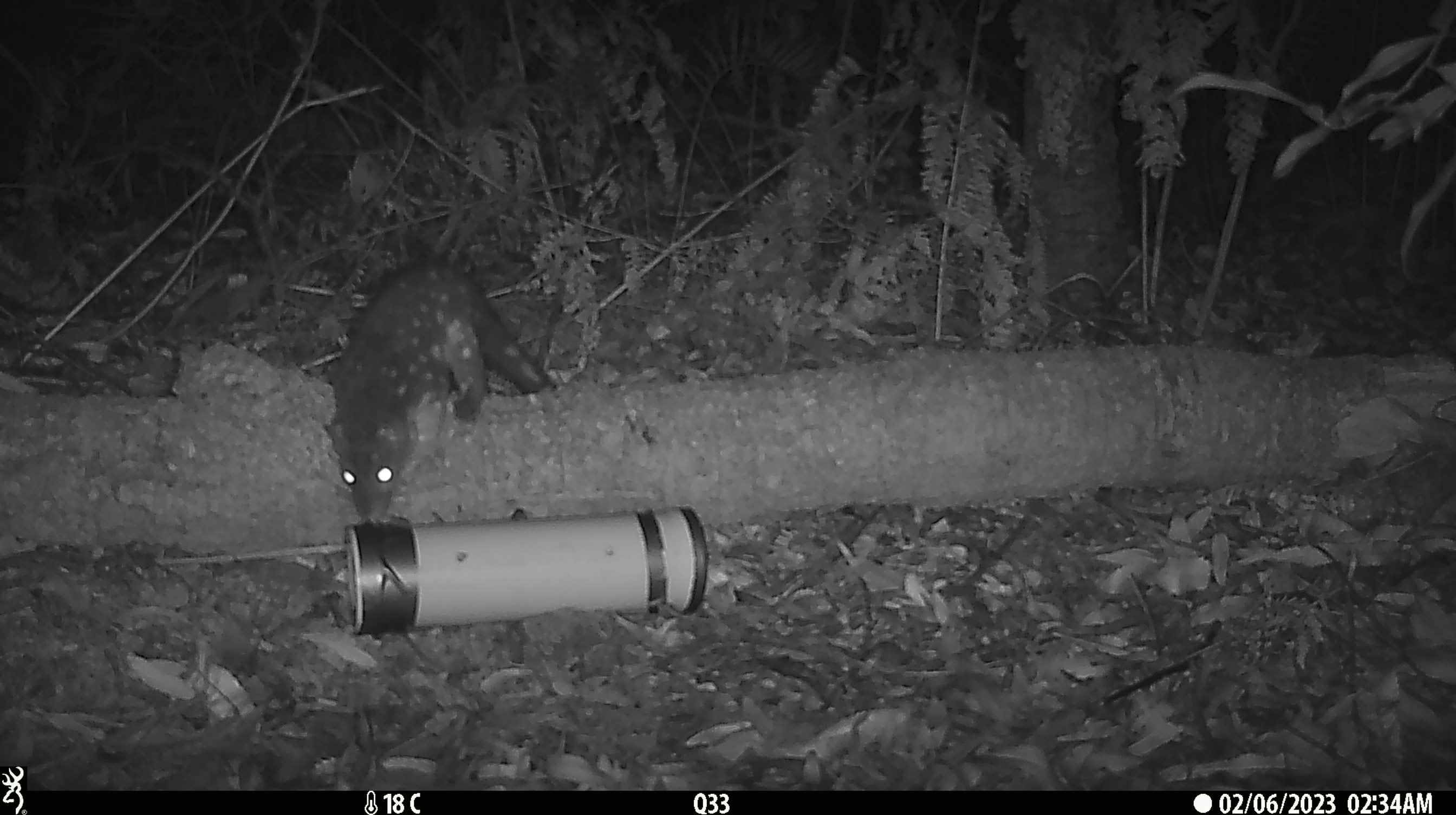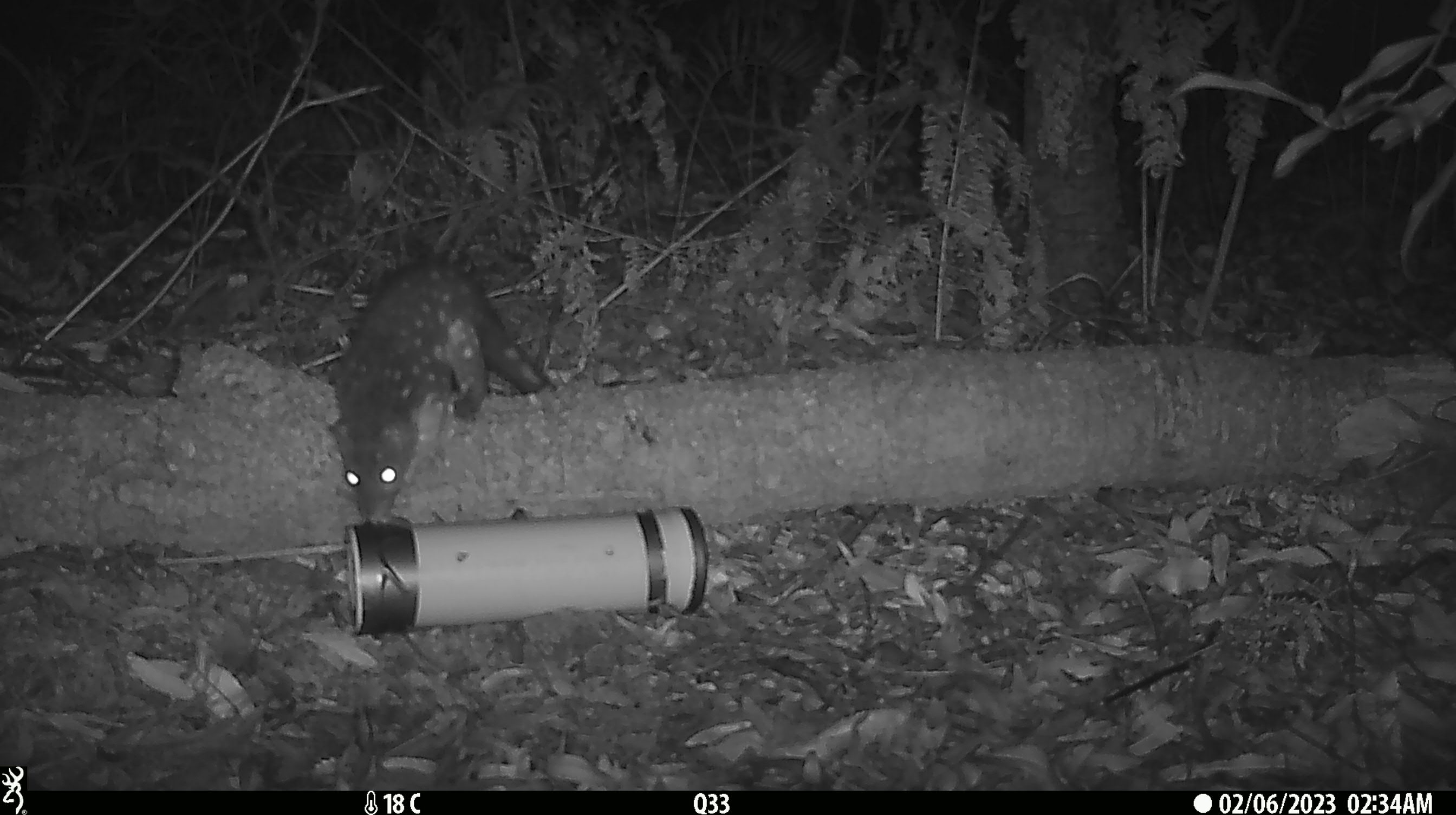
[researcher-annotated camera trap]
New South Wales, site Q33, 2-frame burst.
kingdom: Animalia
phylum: Chordata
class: Mammalia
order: Dasyuromorphia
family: Dasyuridae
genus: Dasyurus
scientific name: Dasyurus maculatus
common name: spotted-tailed quoll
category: quoll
Quoll (spotted-tailed quoll) (Dasyurus maculatus).